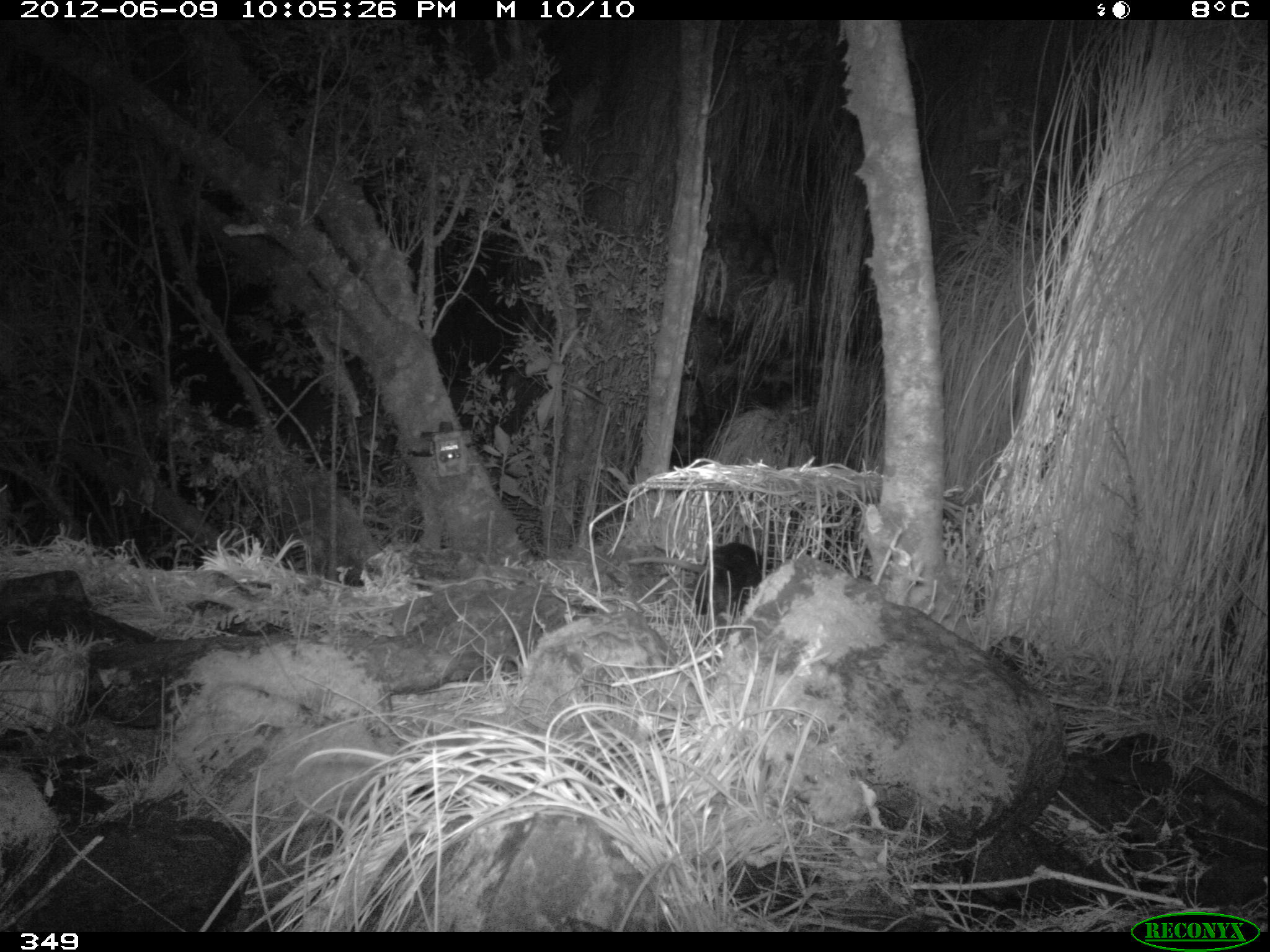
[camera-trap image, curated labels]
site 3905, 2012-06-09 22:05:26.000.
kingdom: Animalia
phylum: Chordata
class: Mammalia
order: Didelphimorphia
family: Didelphidae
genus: Didelphis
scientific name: Didelphis pernigra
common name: andean white-eared opossum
Didelphis pernigra (andean white-eared opossum).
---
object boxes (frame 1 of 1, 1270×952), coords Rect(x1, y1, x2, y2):
didelphis pernigra: Rect(624, 541, 765, 627)